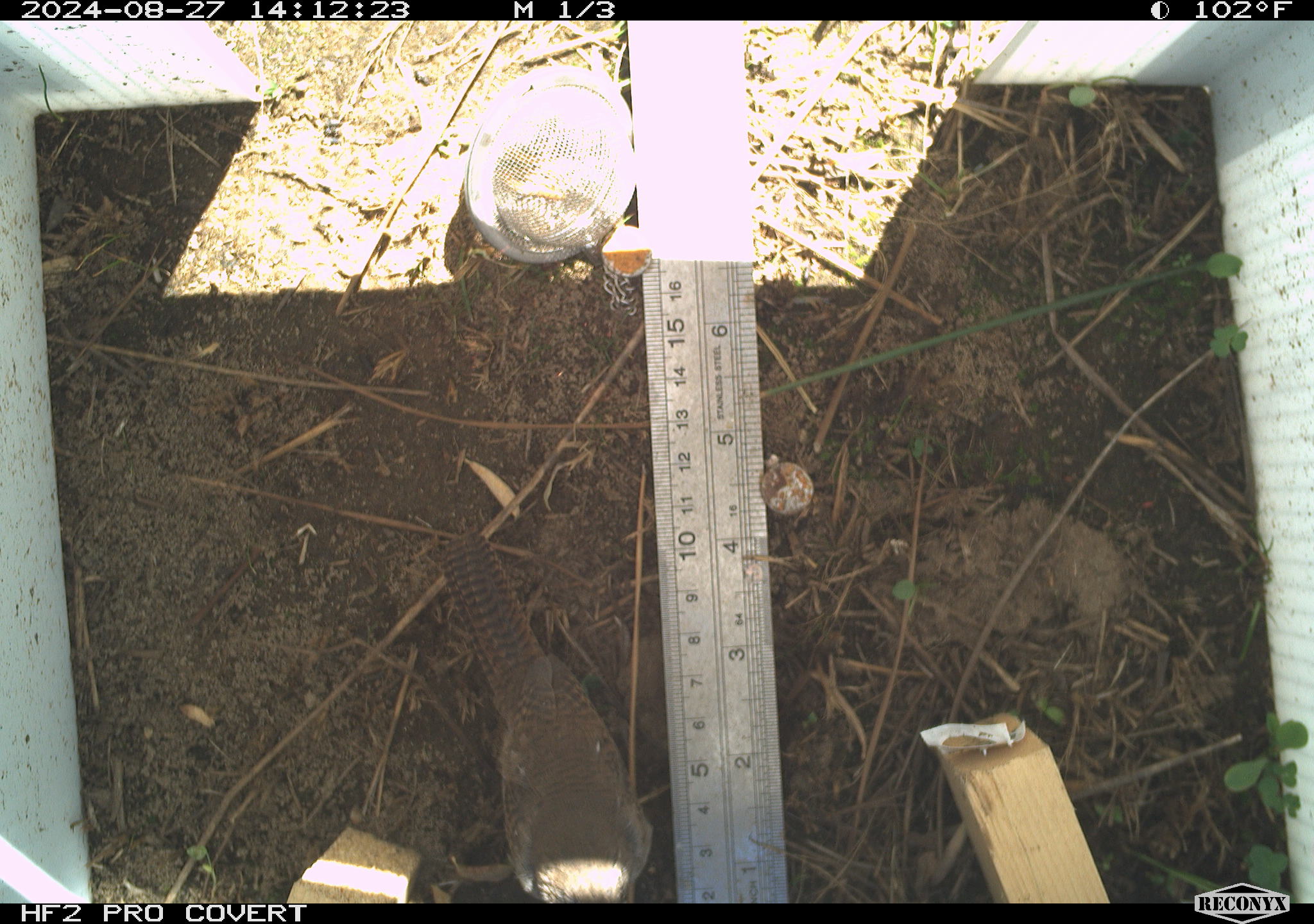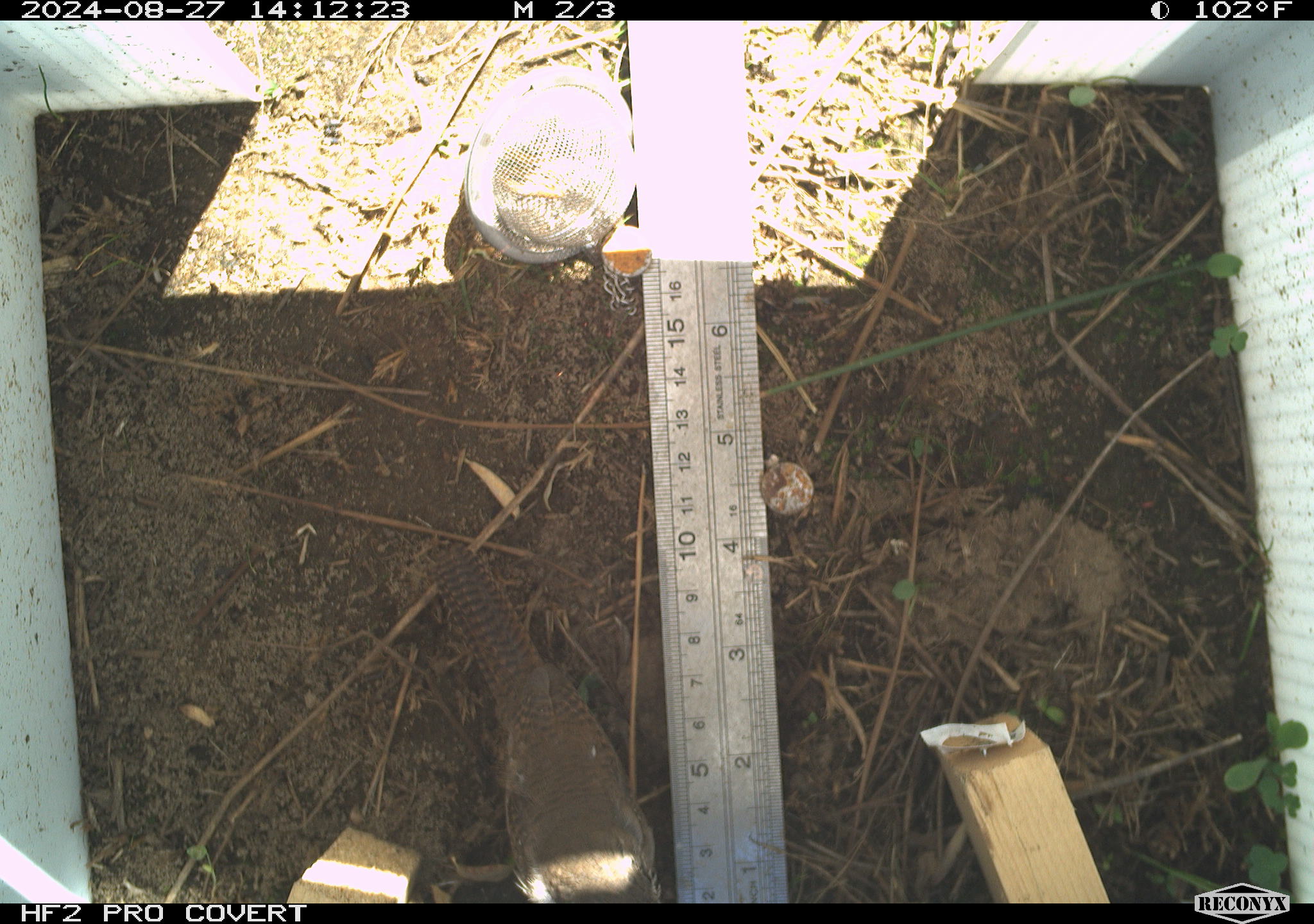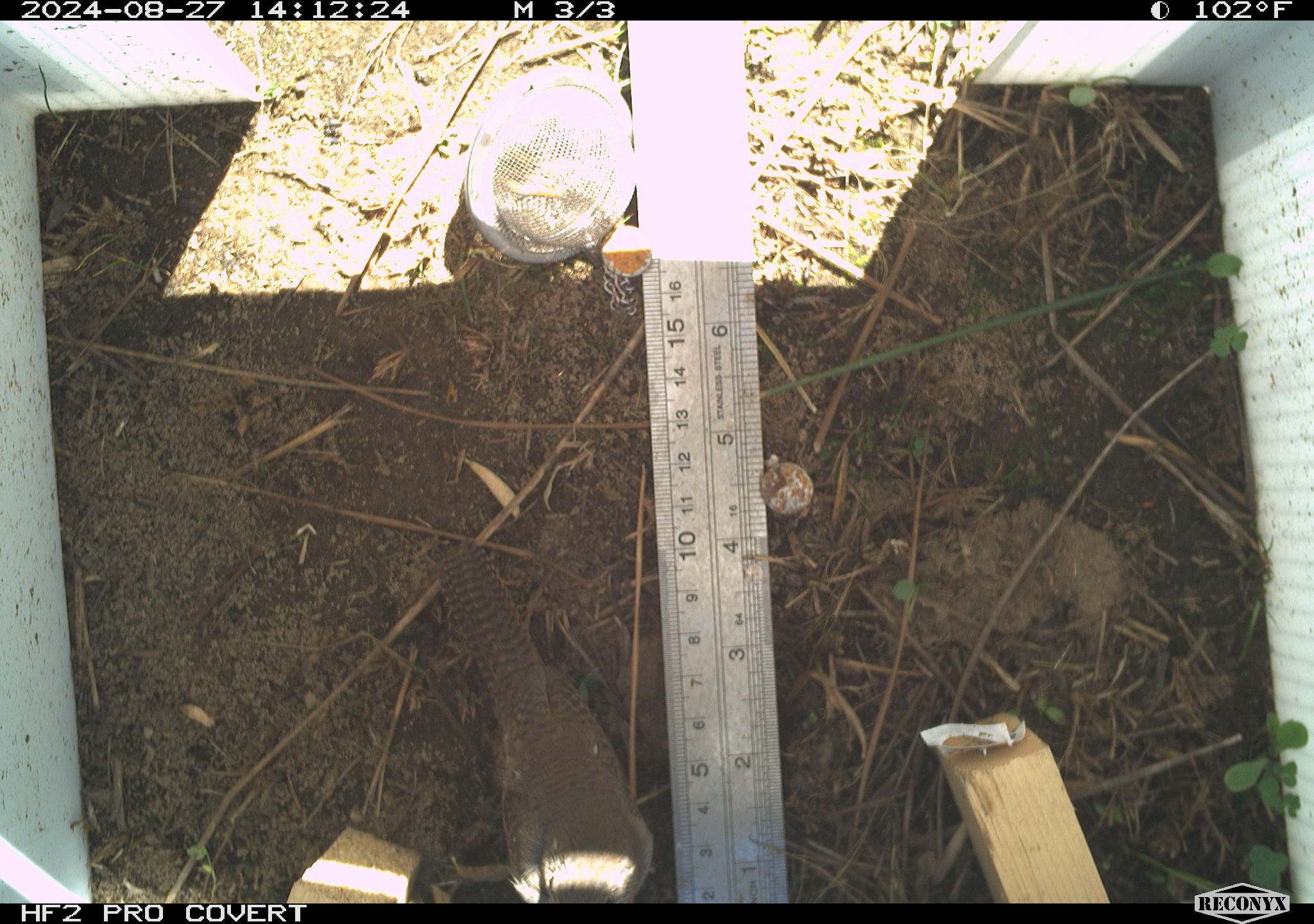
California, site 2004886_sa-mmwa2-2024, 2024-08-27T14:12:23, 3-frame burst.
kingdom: Animalia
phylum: Chordata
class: Aves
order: Passeriformes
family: Troglodytidae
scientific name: Troglodytidae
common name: wren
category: troglodytidae family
Troglodytidae family (wren) (Troglodytidae).